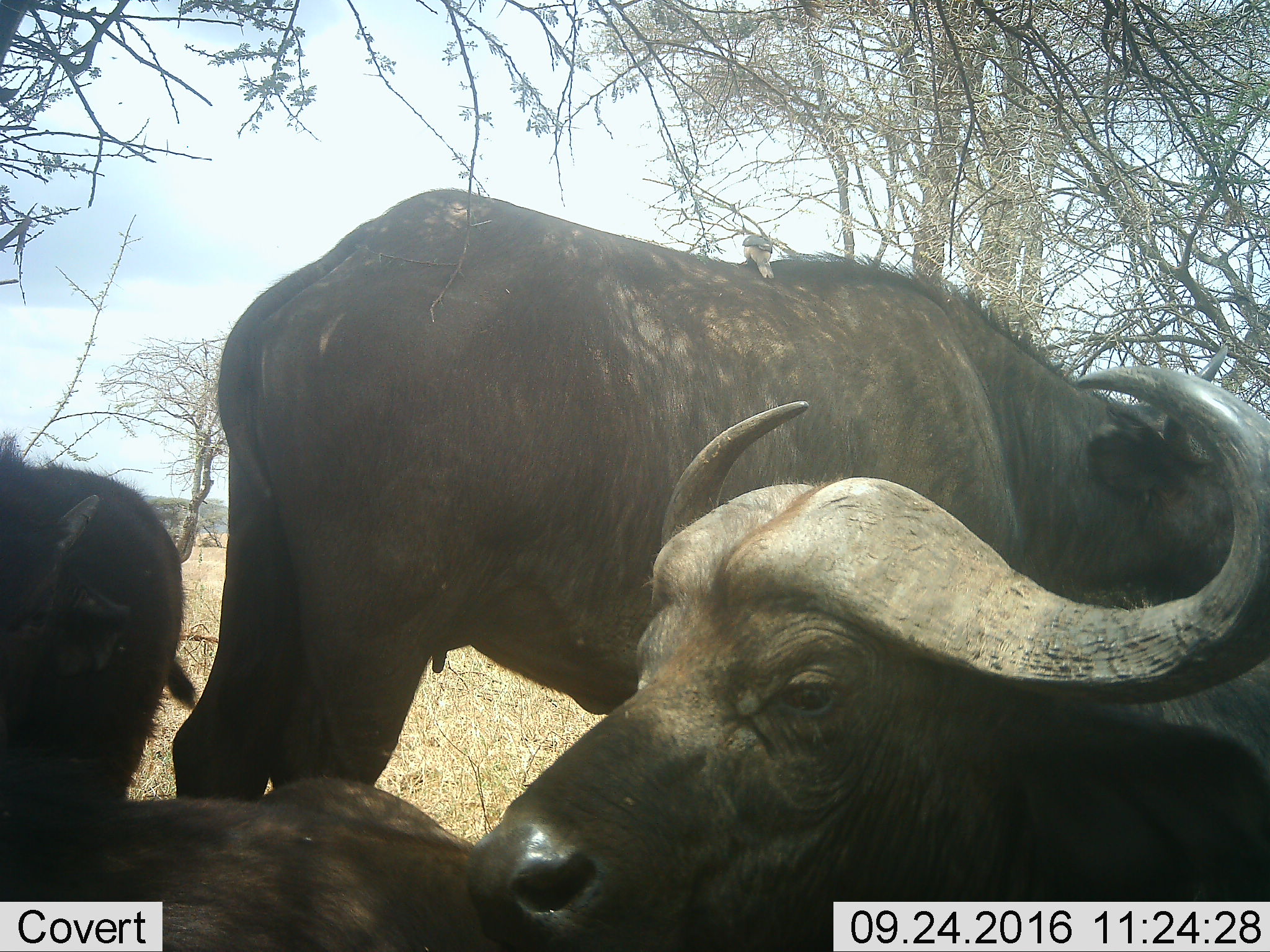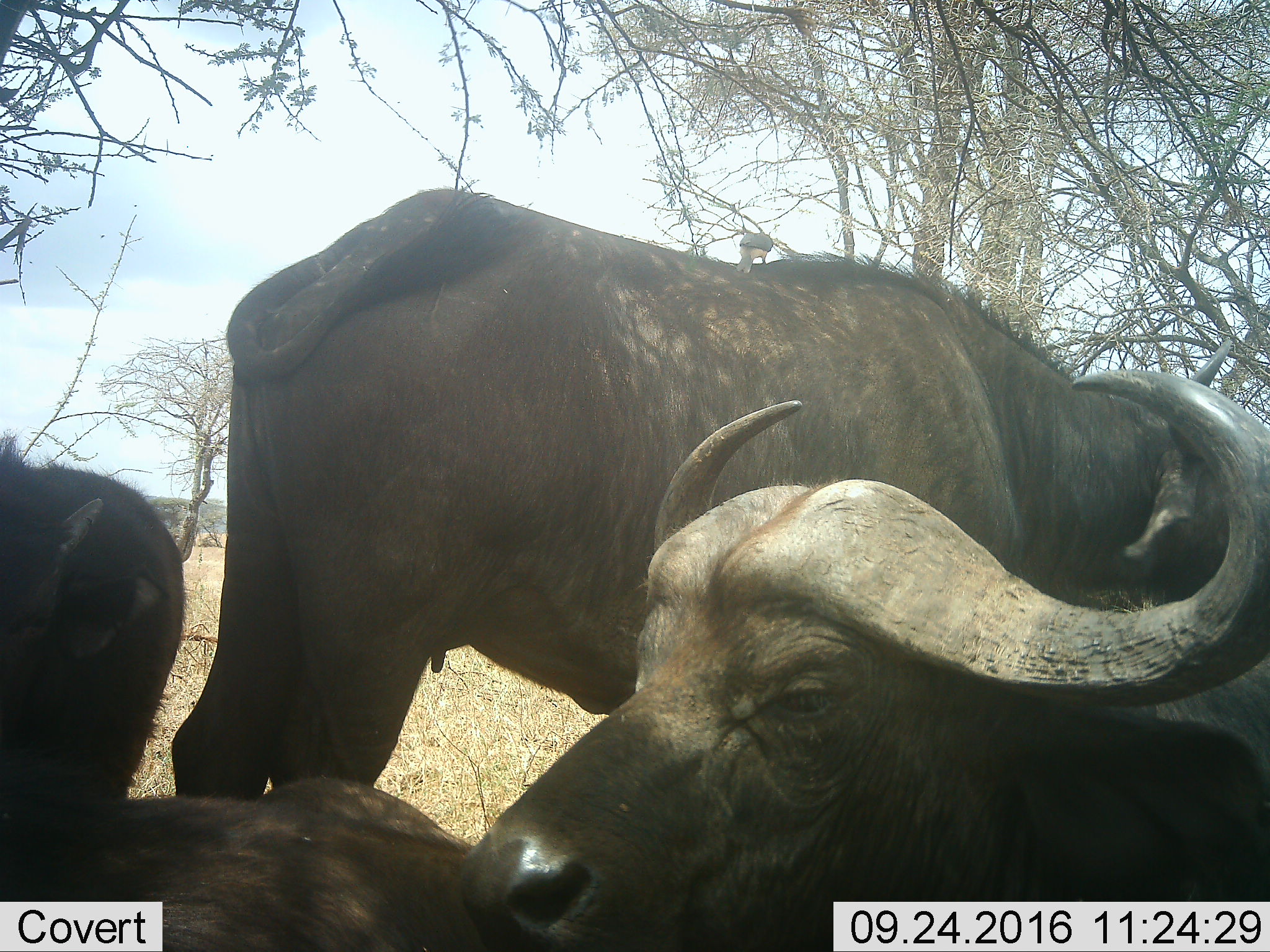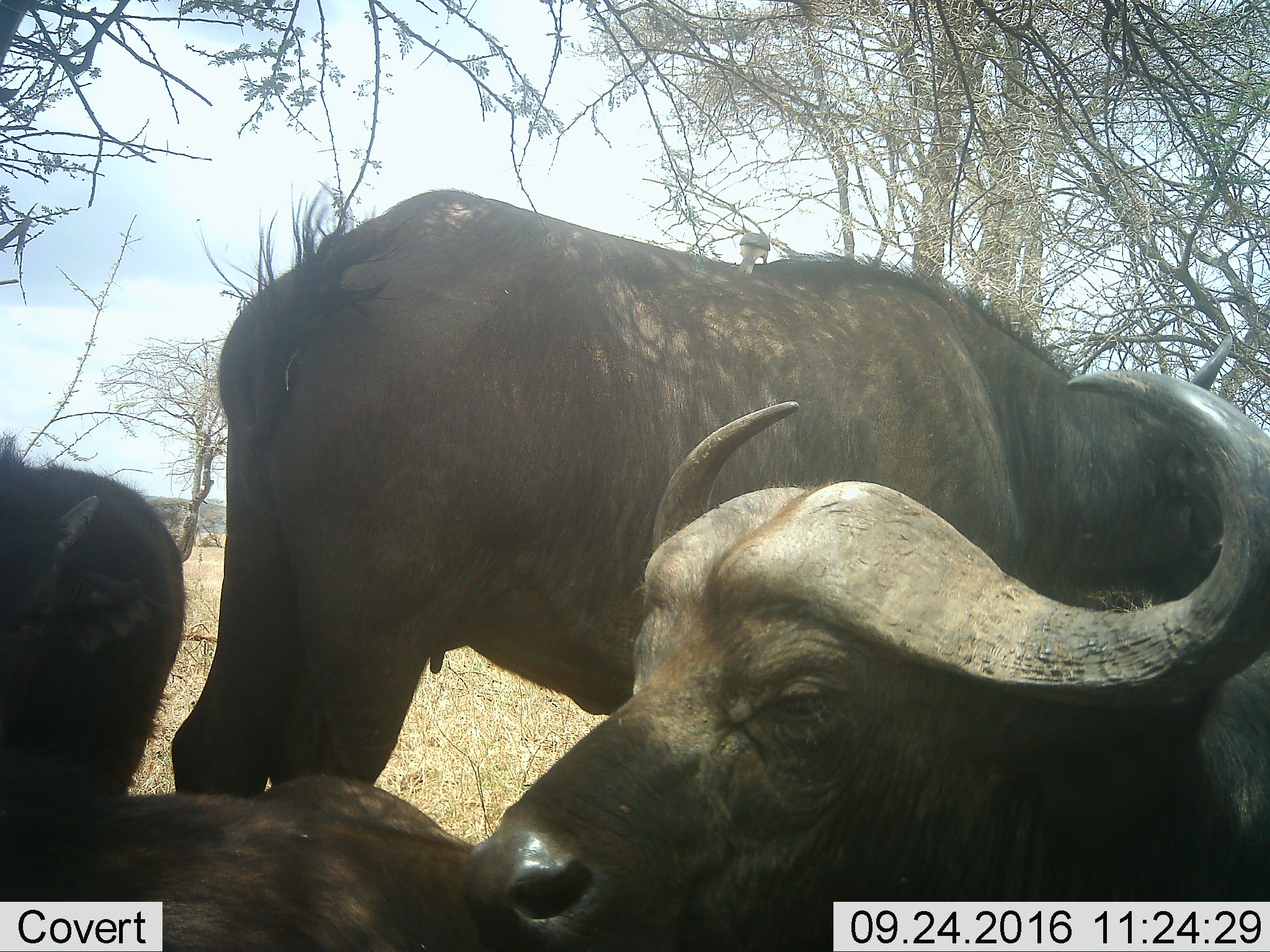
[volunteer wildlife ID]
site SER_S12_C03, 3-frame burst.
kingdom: Animalia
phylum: Chordata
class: Mammalia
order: Artiodactyla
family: Bovidae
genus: Syncerus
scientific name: Syncerus caffer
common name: african buffalo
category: buffalo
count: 4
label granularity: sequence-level